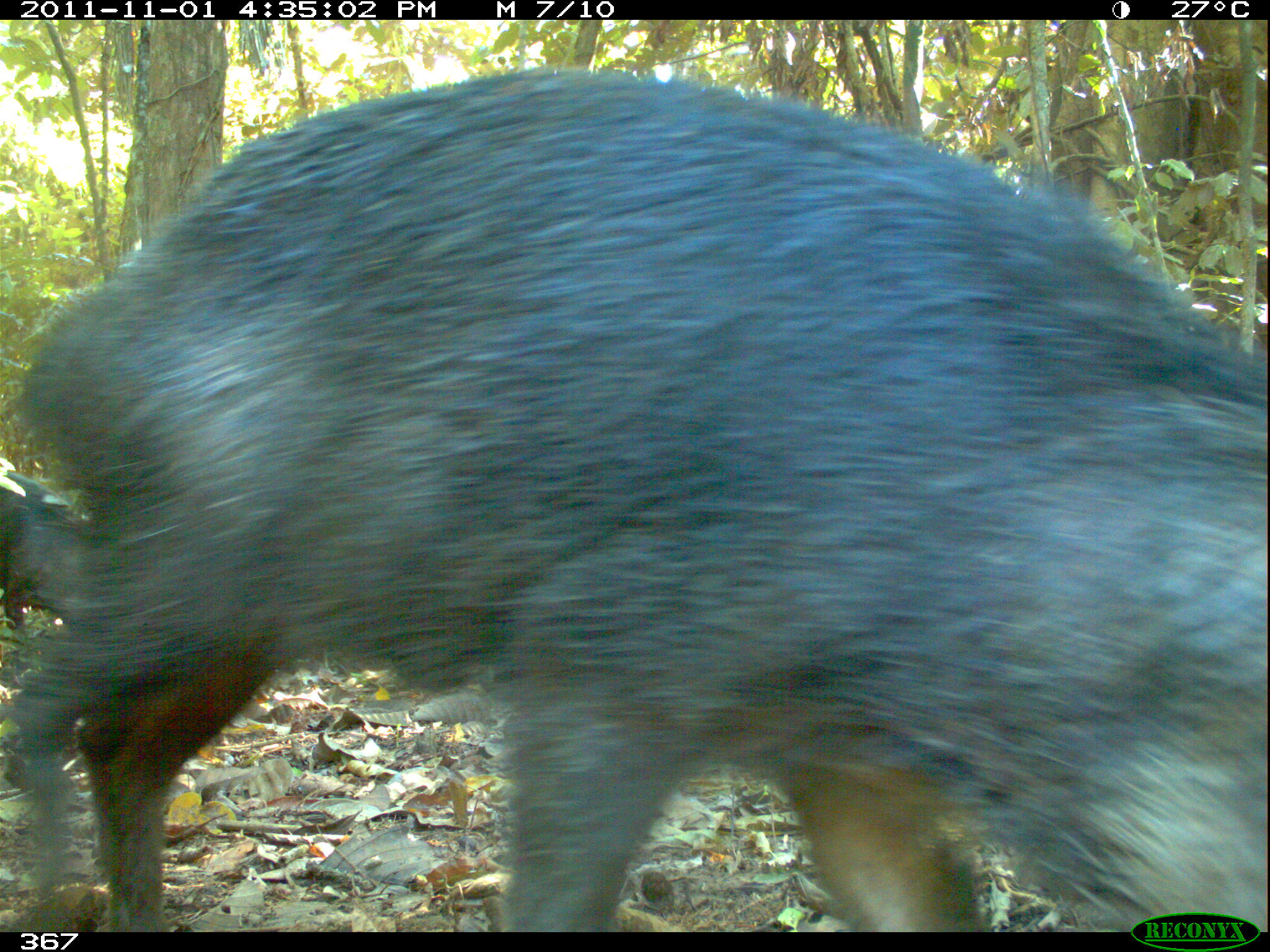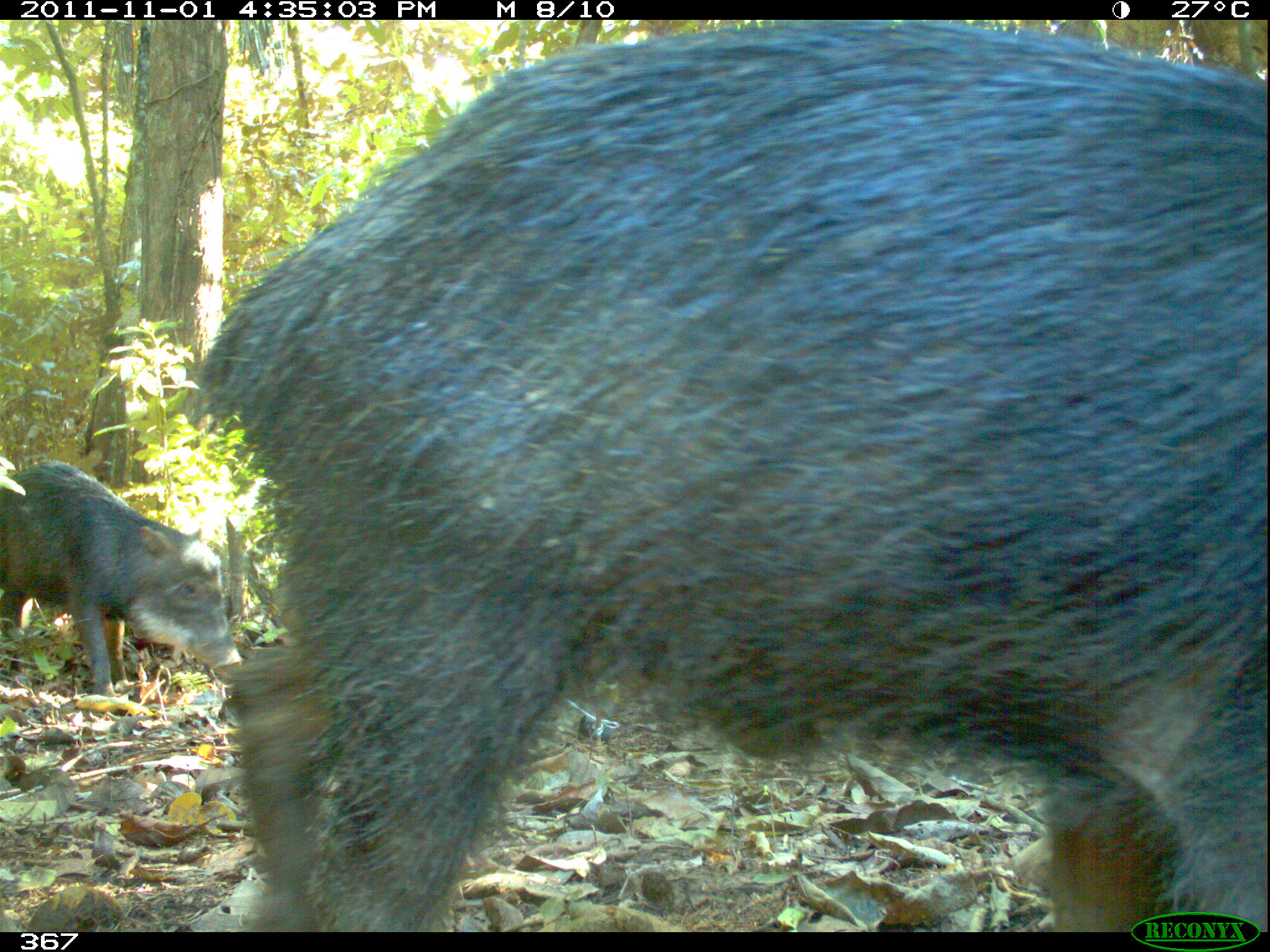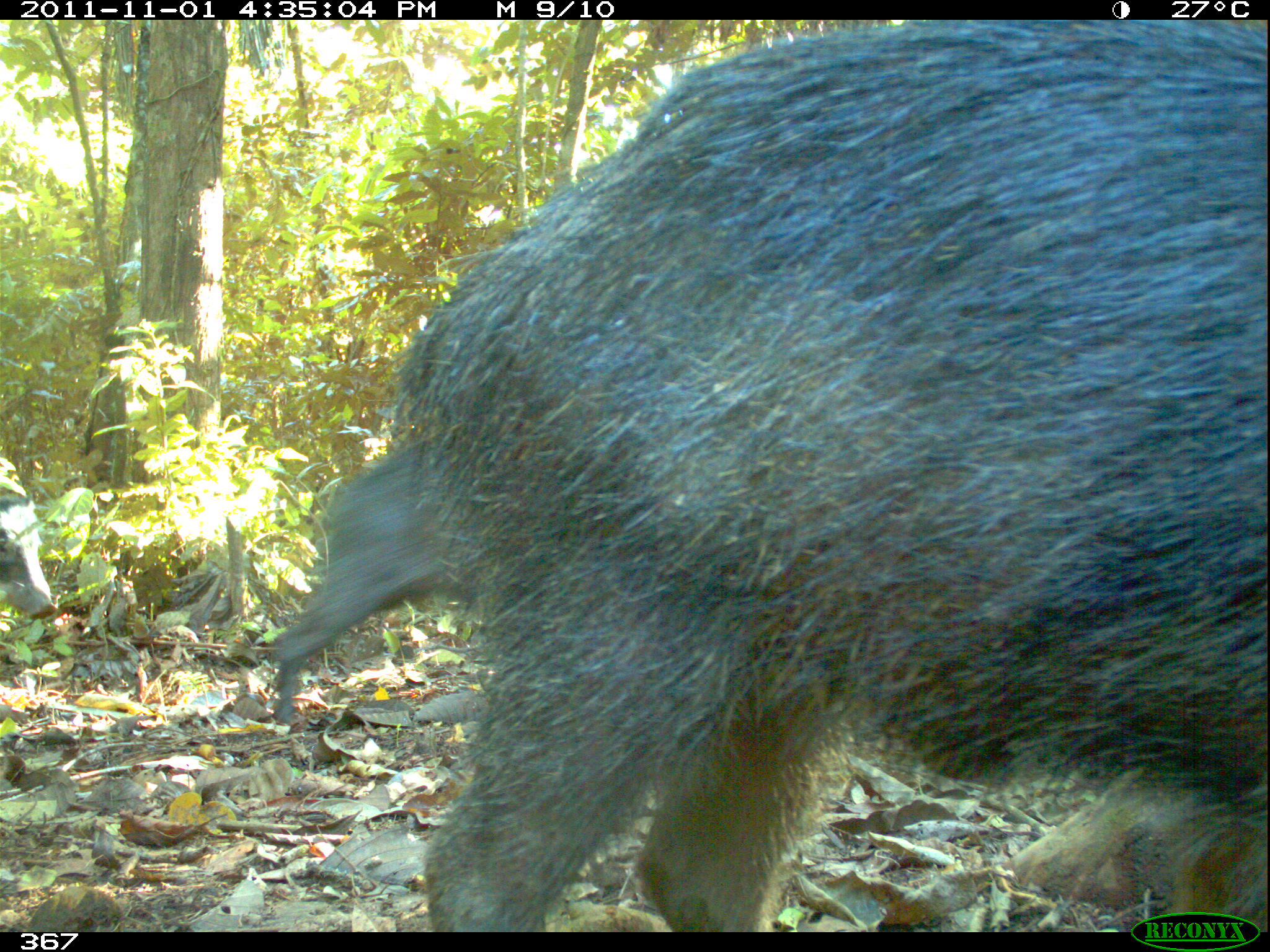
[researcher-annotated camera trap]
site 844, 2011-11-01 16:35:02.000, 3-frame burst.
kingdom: Animalia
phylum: Chordata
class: Mammalia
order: Artiodactyla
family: Tayassuidae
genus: Tayassu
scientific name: Tayassu pecari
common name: white-lipped peccary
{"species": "Tayassu pecari (white-lipped peccary)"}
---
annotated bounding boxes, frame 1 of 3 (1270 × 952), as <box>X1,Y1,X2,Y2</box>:
tayassu pecari: <box>2,63,1267,932</box>; <box>0,462,96,632</box>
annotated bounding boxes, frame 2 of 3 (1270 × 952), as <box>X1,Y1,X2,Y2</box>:
tayassu pecari: <box>179,16,1270,932</box>; <box>0,458,242,699</box>